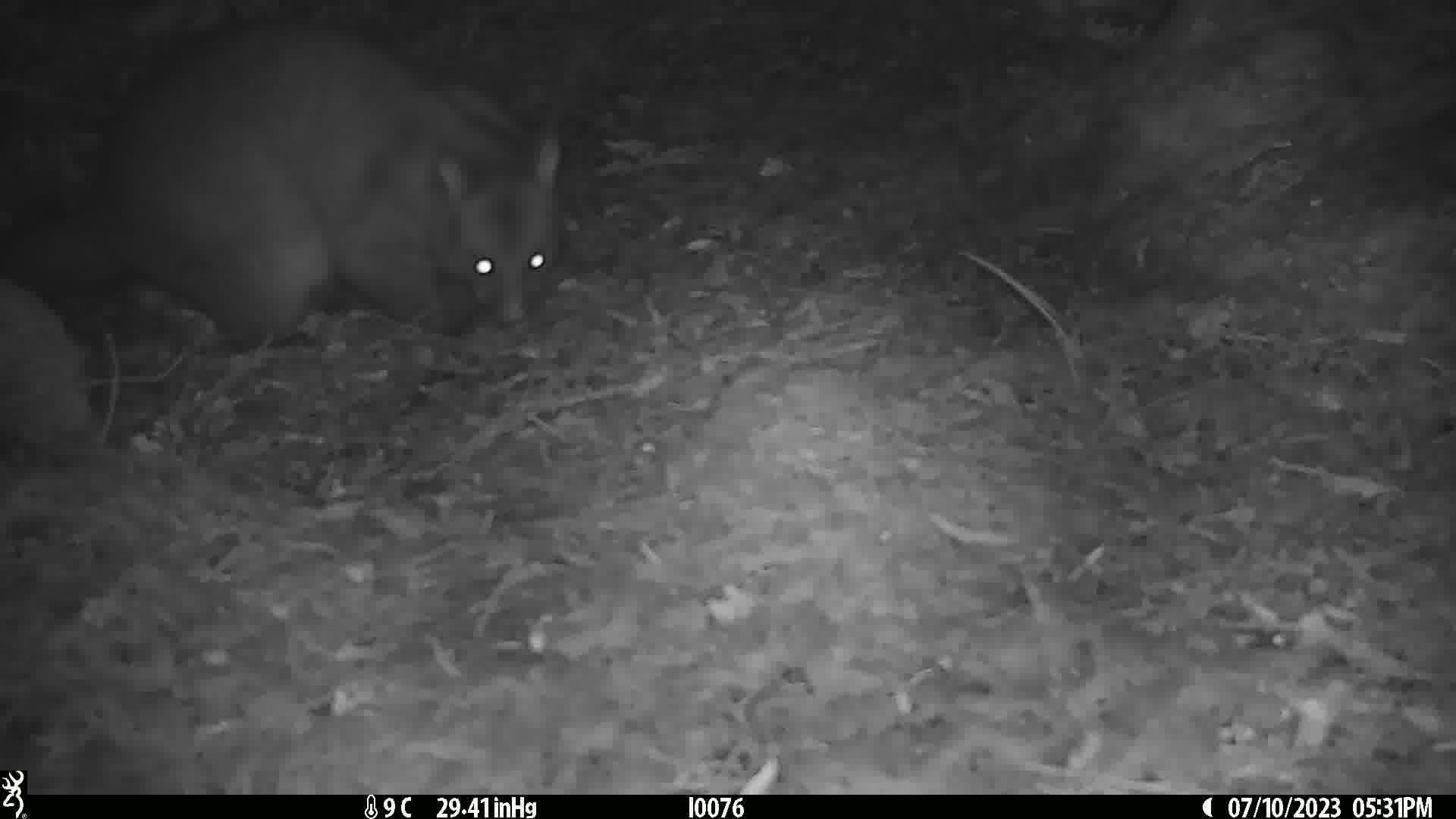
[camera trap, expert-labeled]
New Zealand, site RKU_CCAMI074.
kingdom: Animalia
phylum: Chordata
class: Mammalia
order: Diprotodontia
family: Phalangeridae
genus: Trichosurus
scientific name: Trichosurus vulpecula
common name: common brushtail possum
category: possum